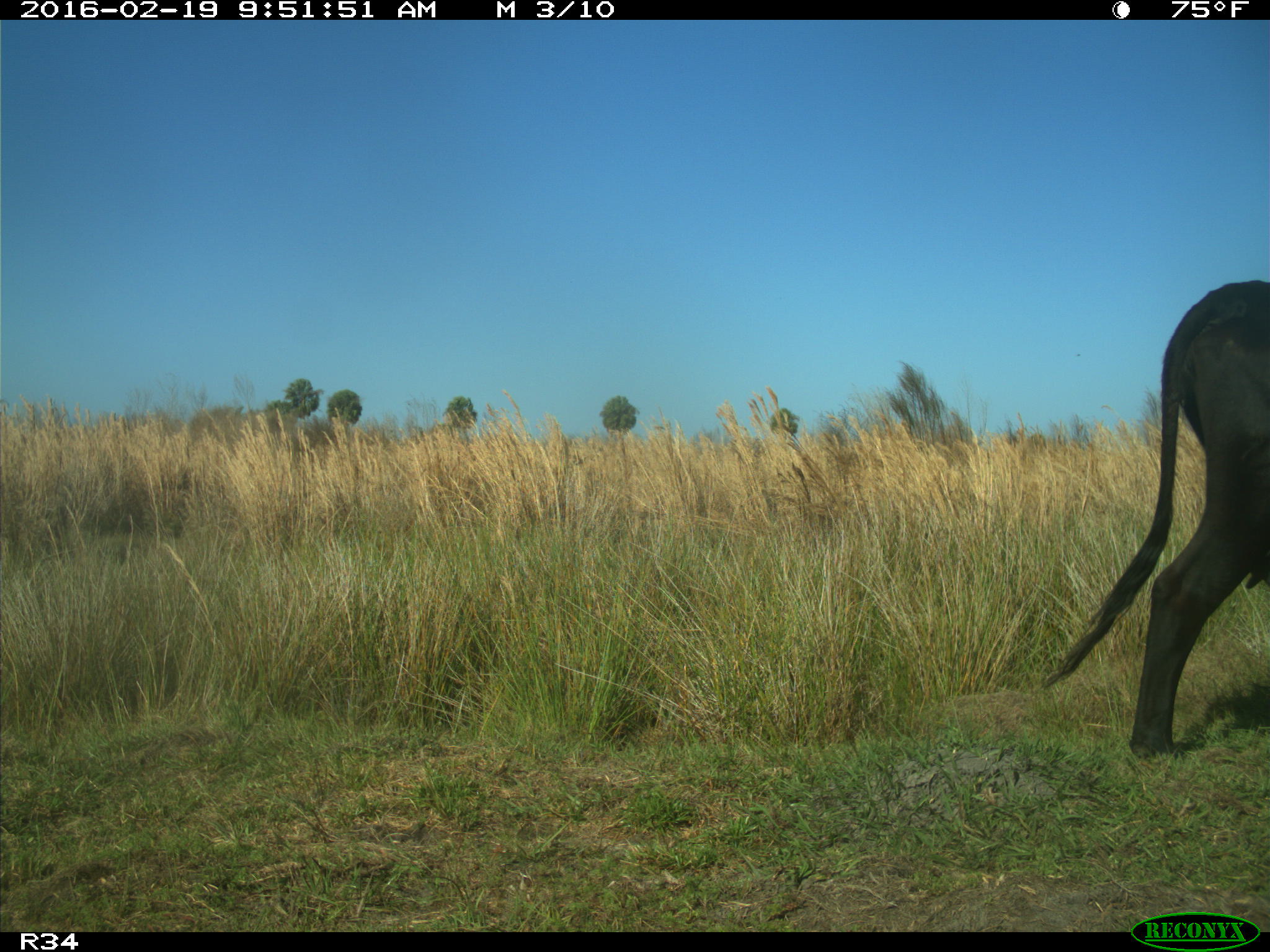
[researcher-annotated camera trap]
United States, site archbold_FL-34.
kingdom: Animalia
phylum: Chordata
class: Mammalia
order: Artiodactyla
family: Bovidae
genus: Bos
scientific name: Bos taurus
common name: domestic cow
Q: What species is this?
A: Bos taurus (domestic cow).